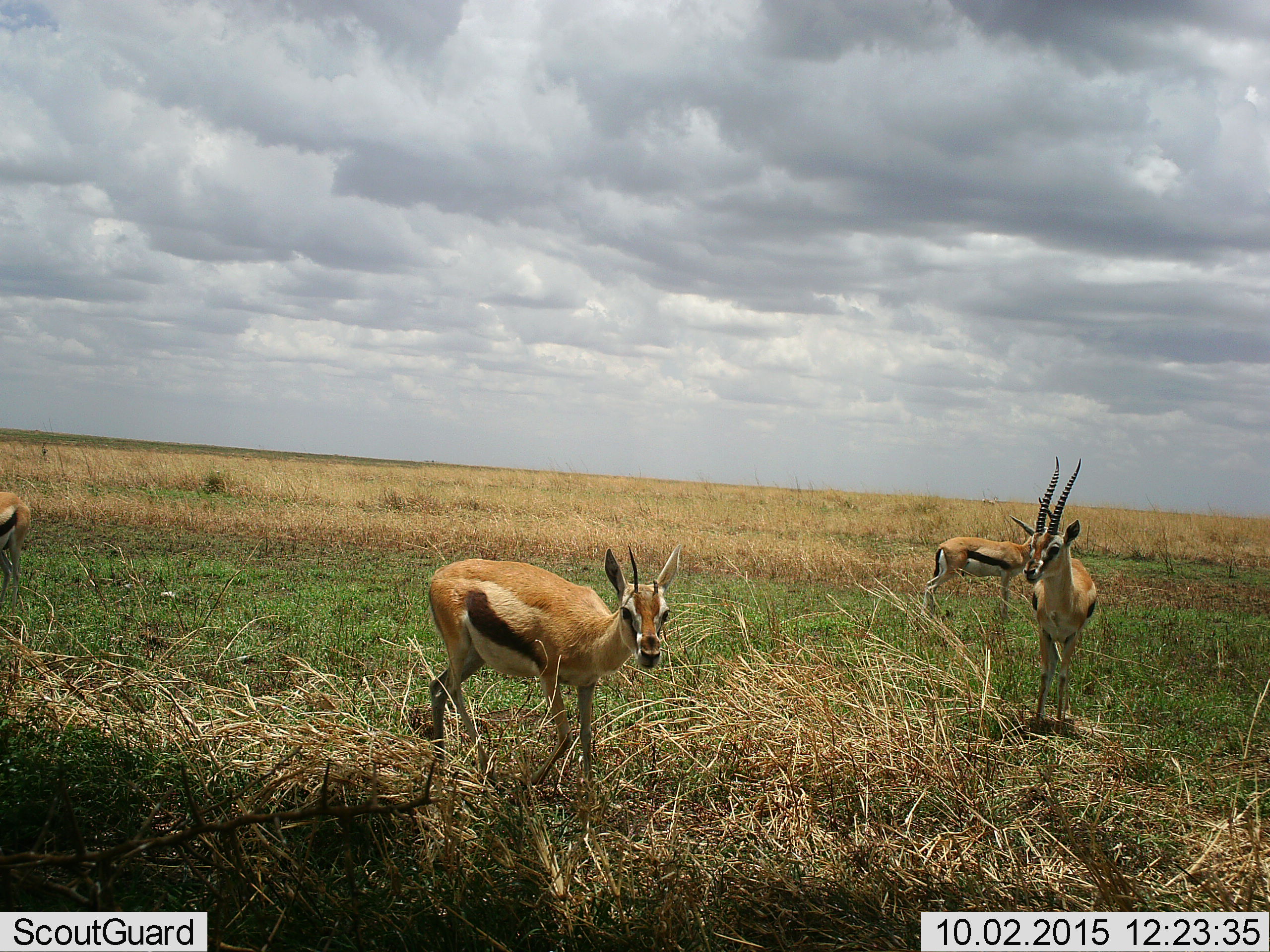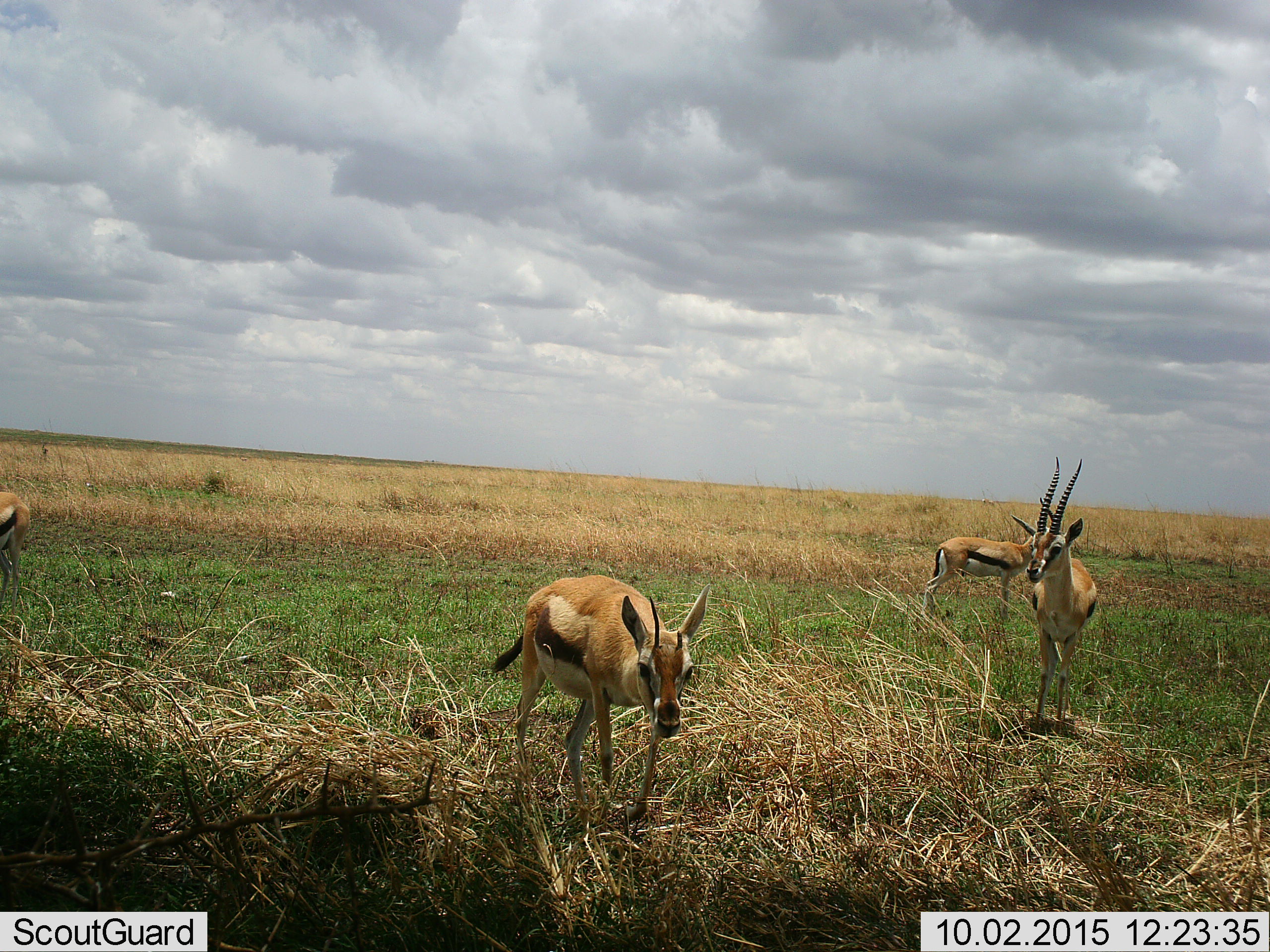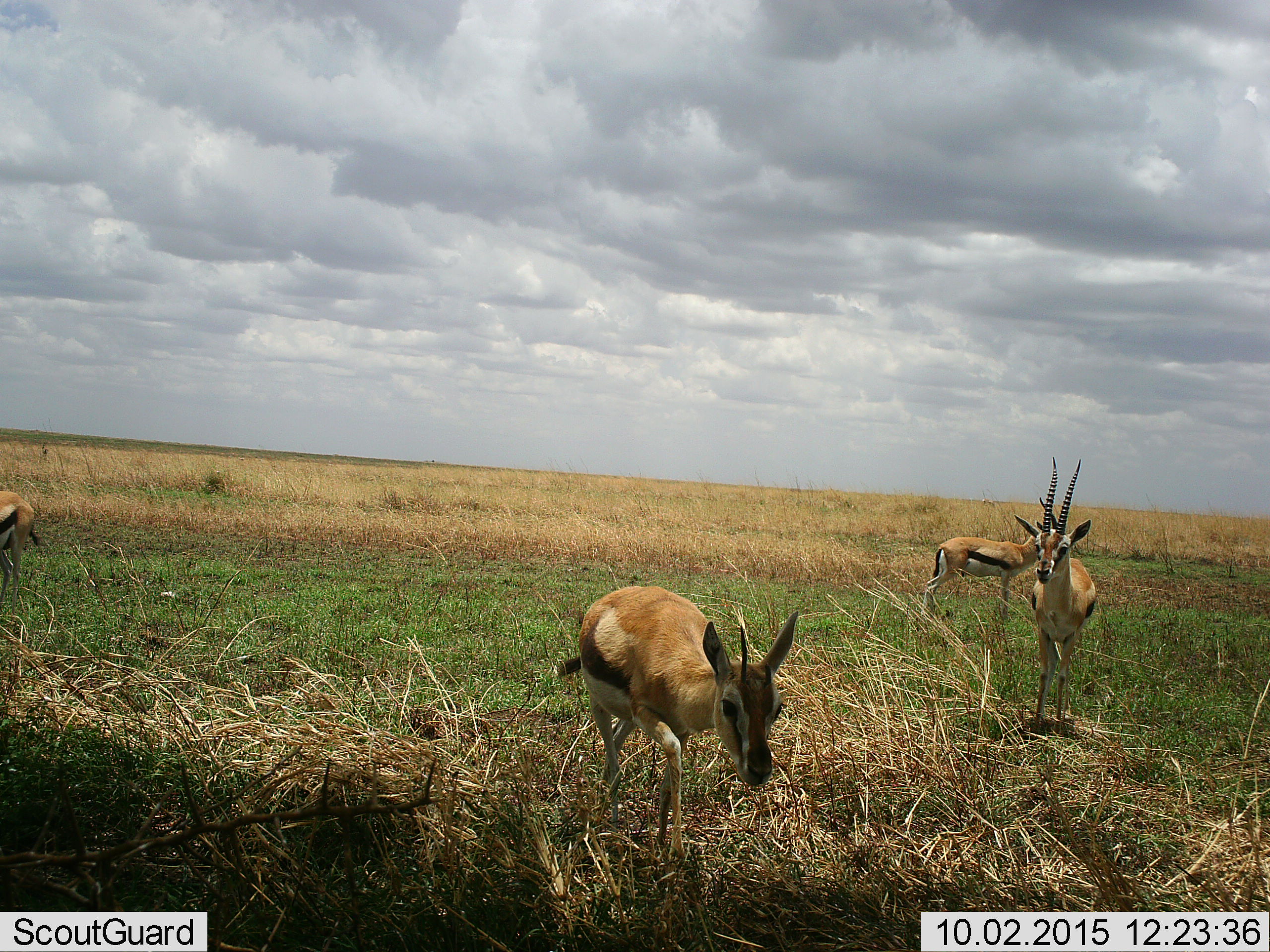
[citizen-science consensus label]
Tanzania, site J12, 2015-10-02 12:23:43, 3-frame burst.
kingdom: Animalia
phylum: Chordata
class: Mammalia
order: Artiodactyla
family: Bovidae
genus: Eudorcas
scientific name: Eudorcas thomsonii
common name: thomson's gazelle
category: gazellethomsons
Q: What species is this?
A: Gazellethomsons (thomson's gazelle) (Eudorcas thomsonii).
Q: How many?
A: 4.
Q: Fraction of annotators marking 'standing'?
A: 100%.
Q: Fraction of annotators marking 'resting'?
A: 0%.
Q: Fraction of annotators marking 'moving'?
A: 67%.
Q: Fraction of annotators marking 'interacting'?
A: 0%.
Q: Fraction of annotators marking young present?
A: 0%.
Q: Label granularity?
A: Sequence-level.